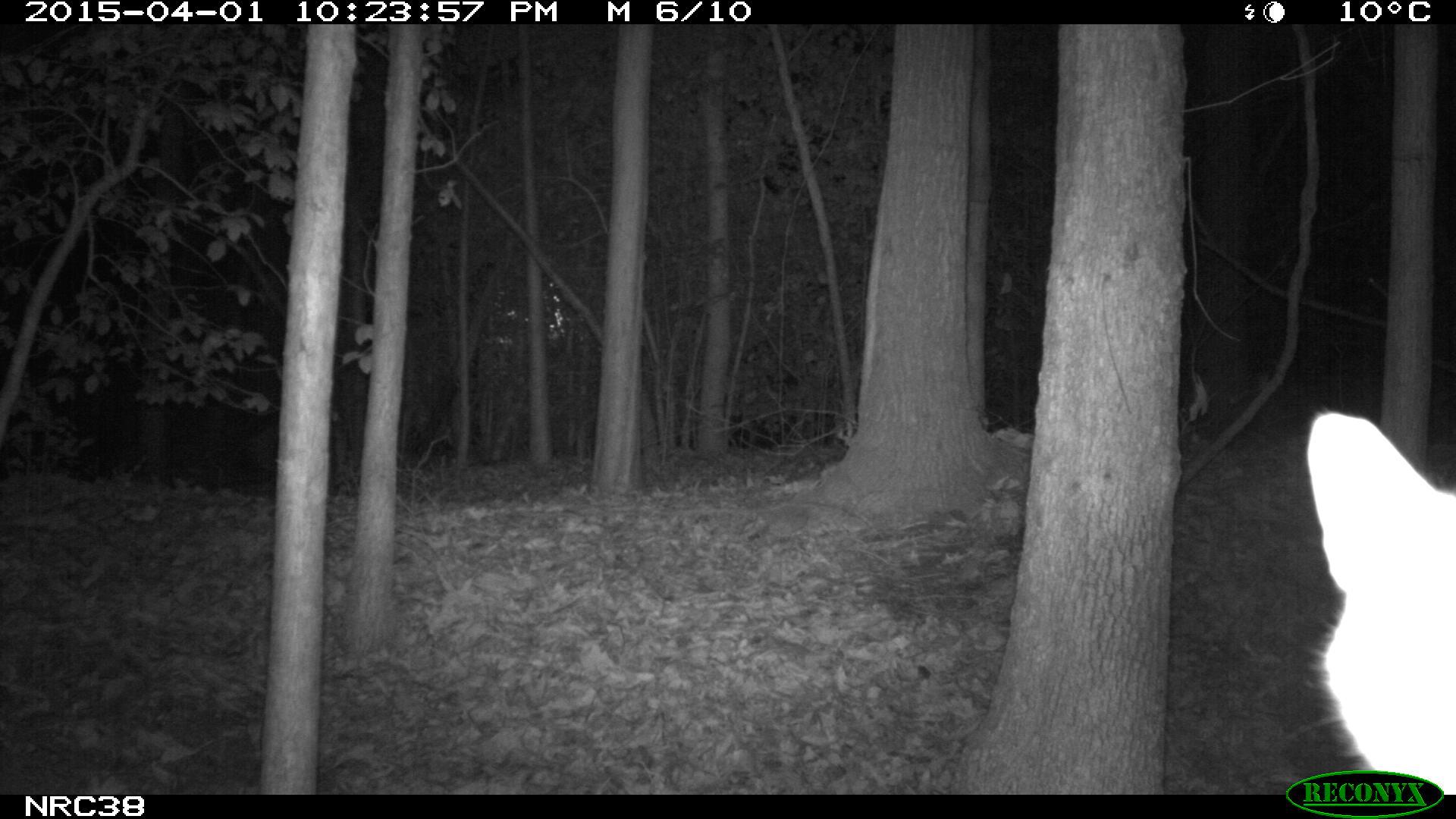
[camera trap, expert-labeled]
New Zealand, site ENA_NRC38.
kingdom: Animalia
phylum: Chordata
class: Mammalia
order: Carnivora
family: Felidae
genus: Felis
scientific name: Felis catus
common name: domestic cat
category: cat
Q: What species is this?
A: Cat (domestic cat) (Felis catus).